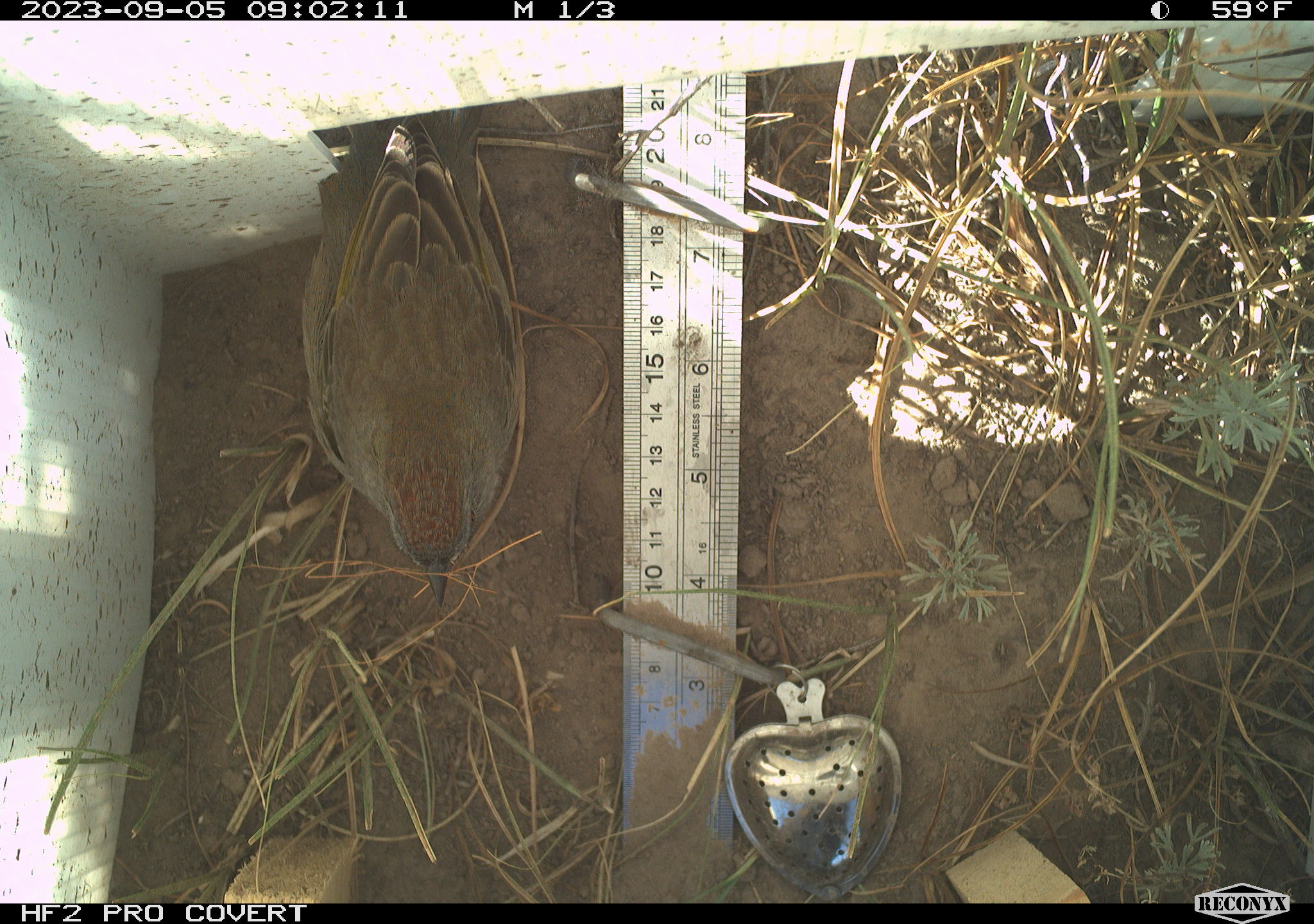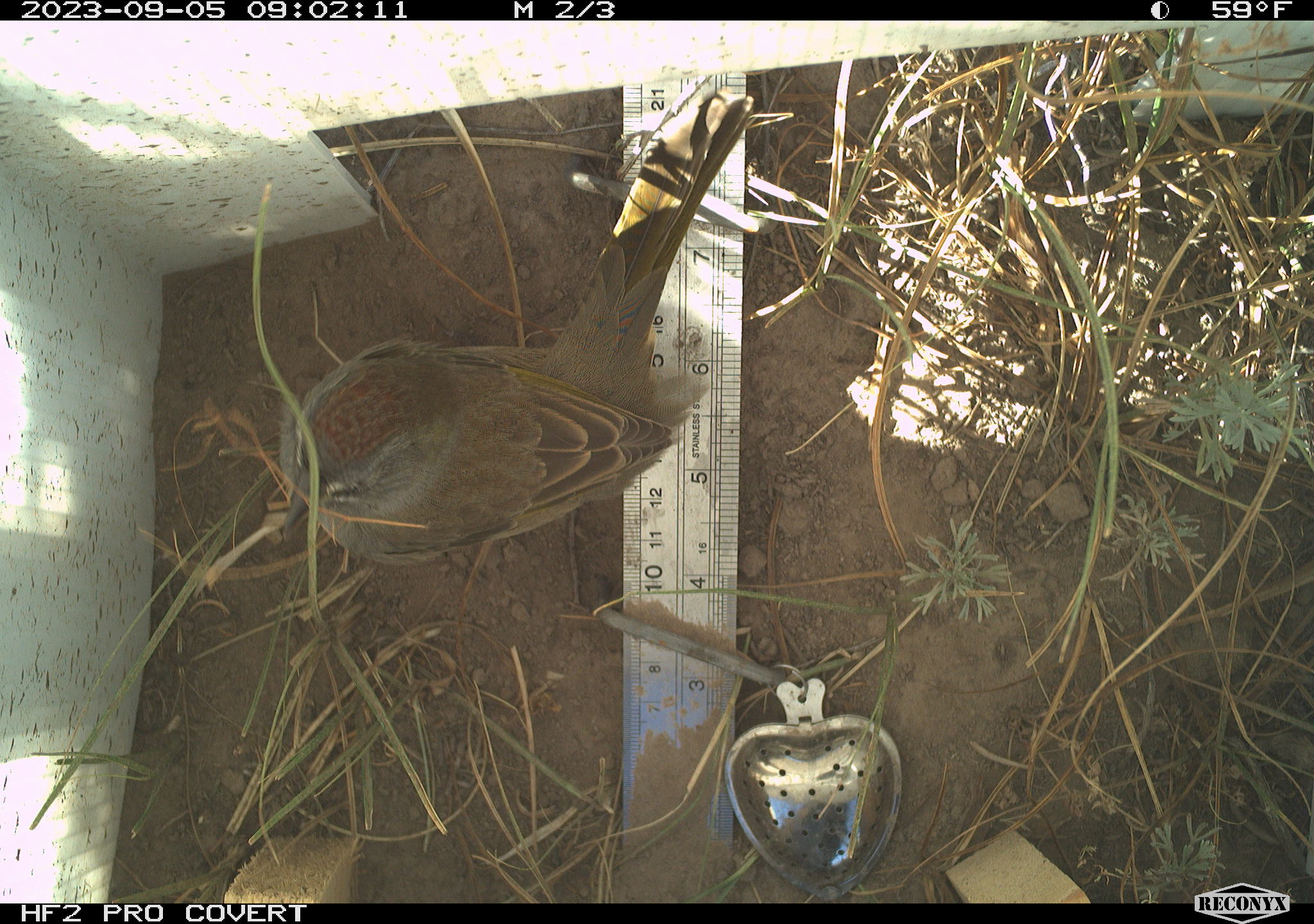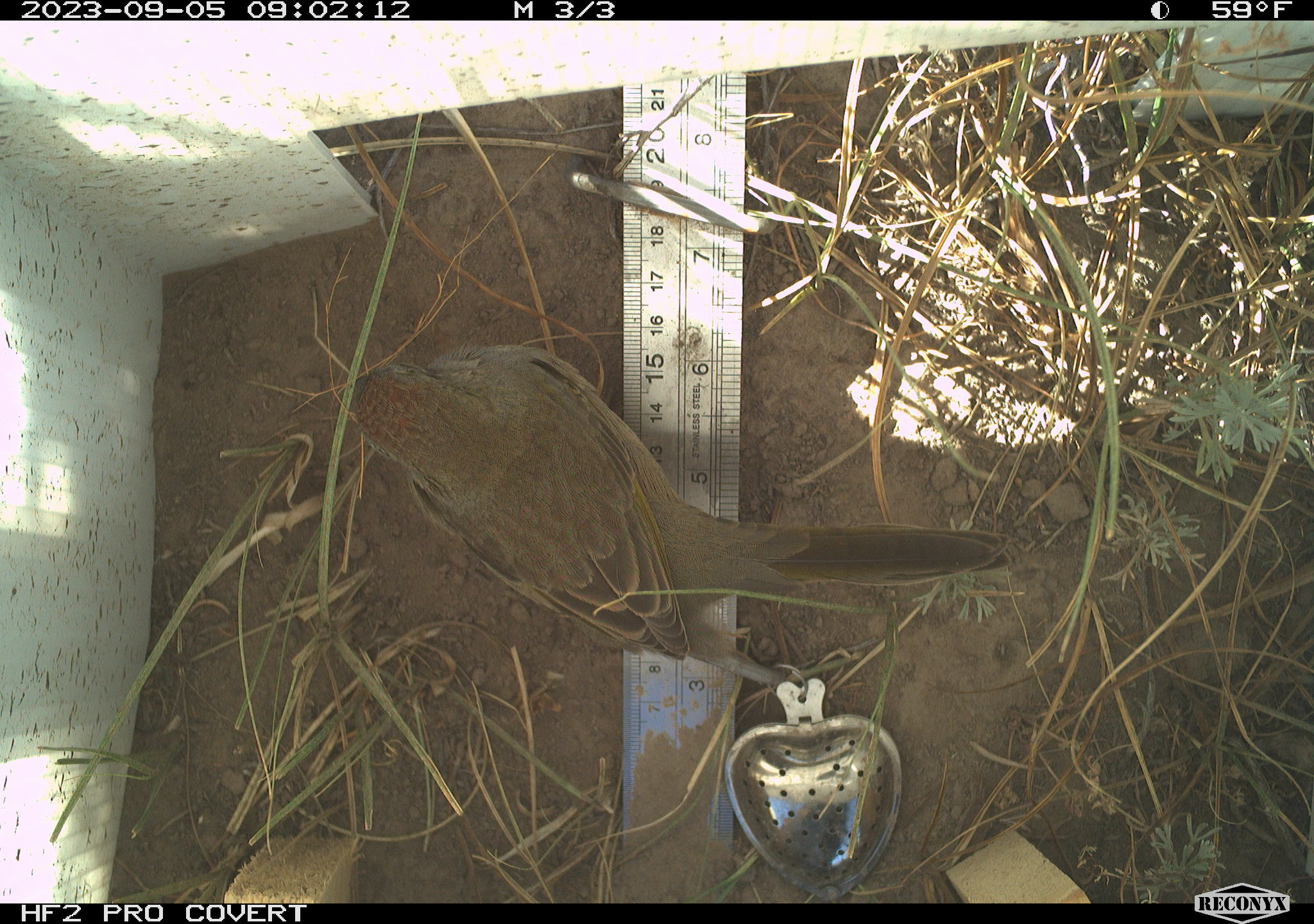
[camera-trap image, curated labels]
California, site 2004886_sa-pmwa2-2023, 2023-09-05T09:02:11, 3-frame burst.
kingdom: Animalia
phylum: Chordata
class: Aves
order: Passeriformes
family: Passerellidae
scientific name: Passerellidae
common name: new world sparrows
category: passerellidae family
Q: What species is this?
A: Passerellidae family (new world sparrows) (Passerellidae).